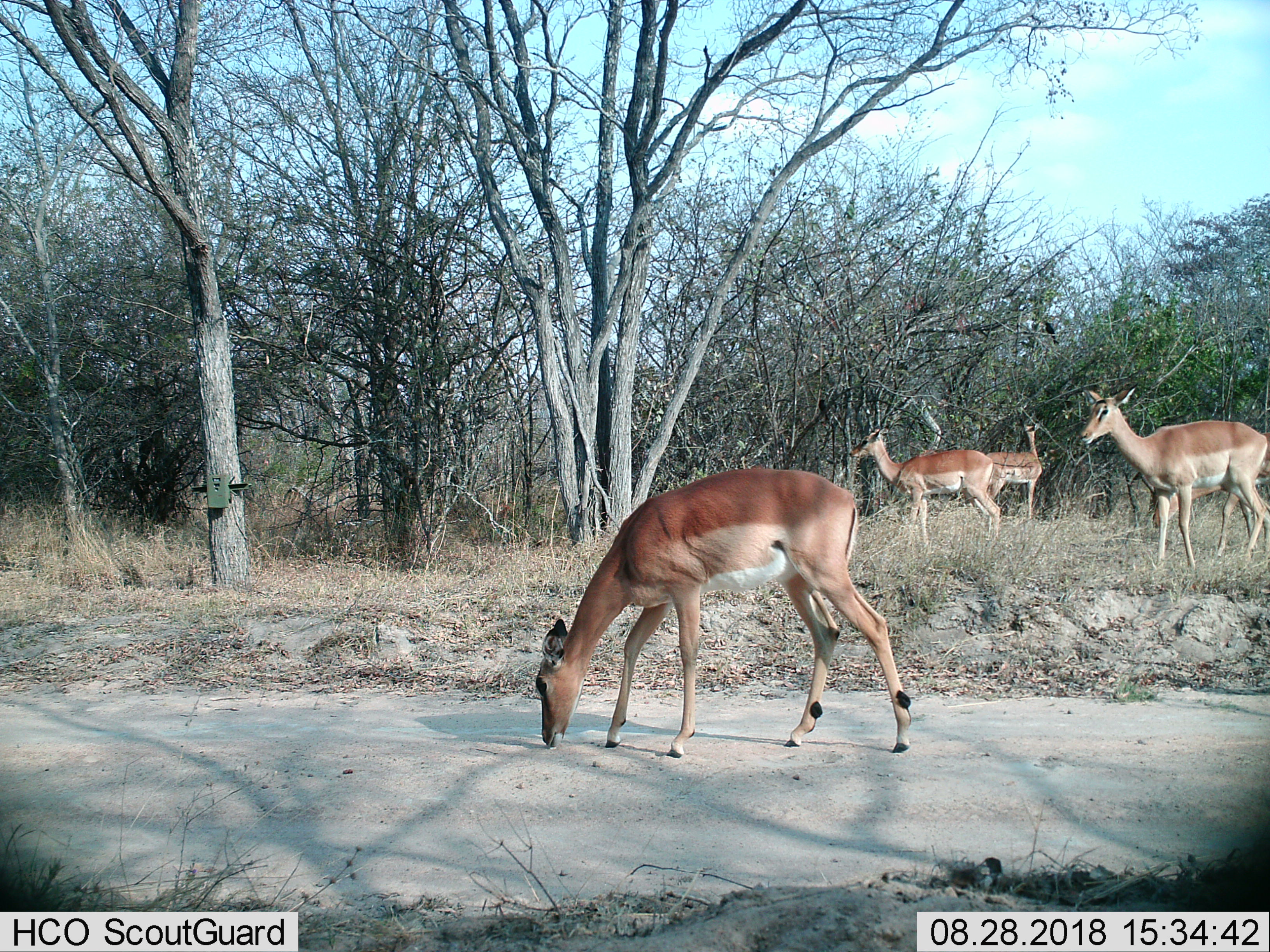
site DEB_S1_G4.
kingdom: Animalia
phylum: Chordata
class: Mammalia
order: Artiodactyla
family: Bovidae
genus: Aepyceros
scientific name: Aepyceros melampus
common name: impala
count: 4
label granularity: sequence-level